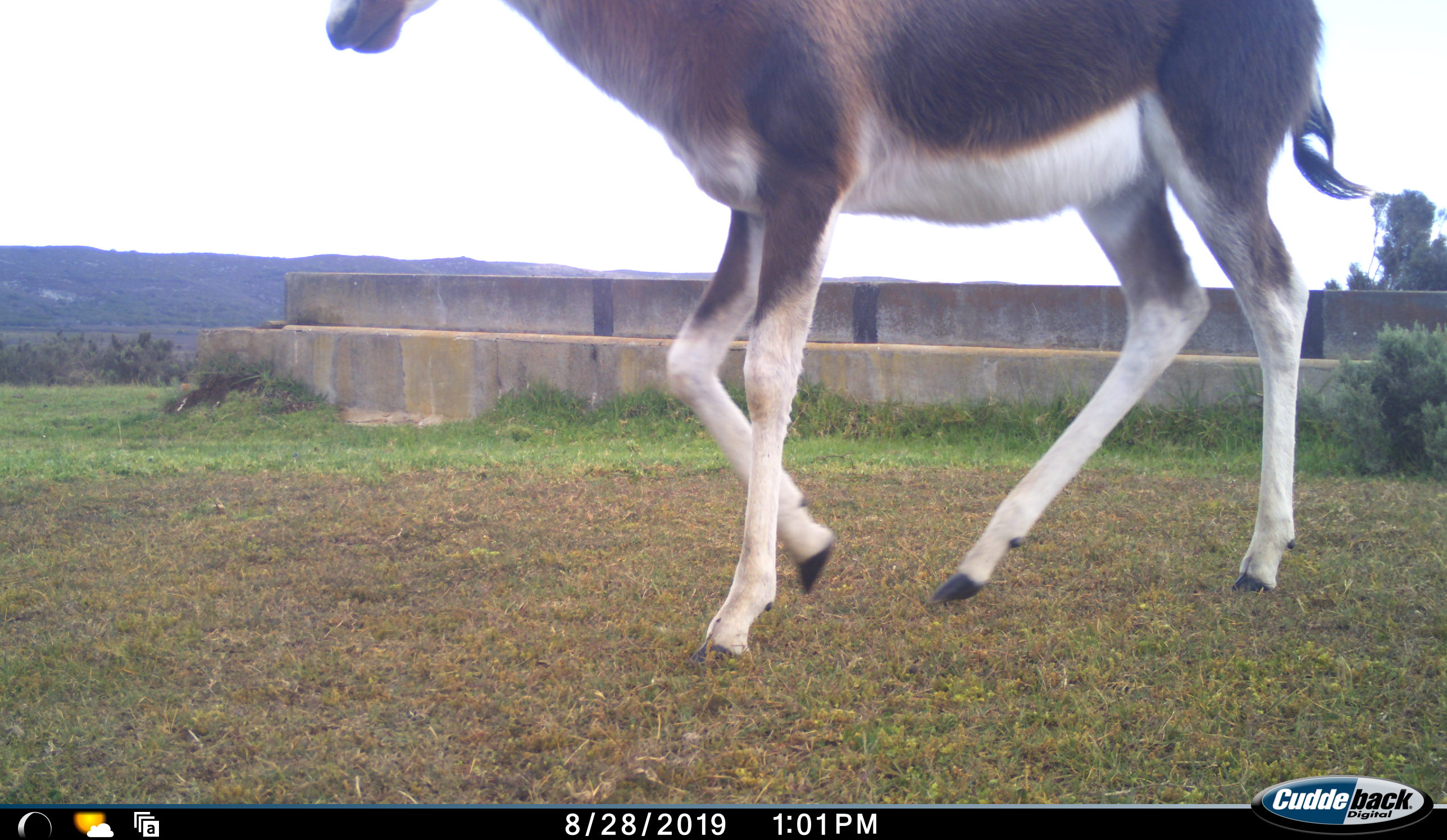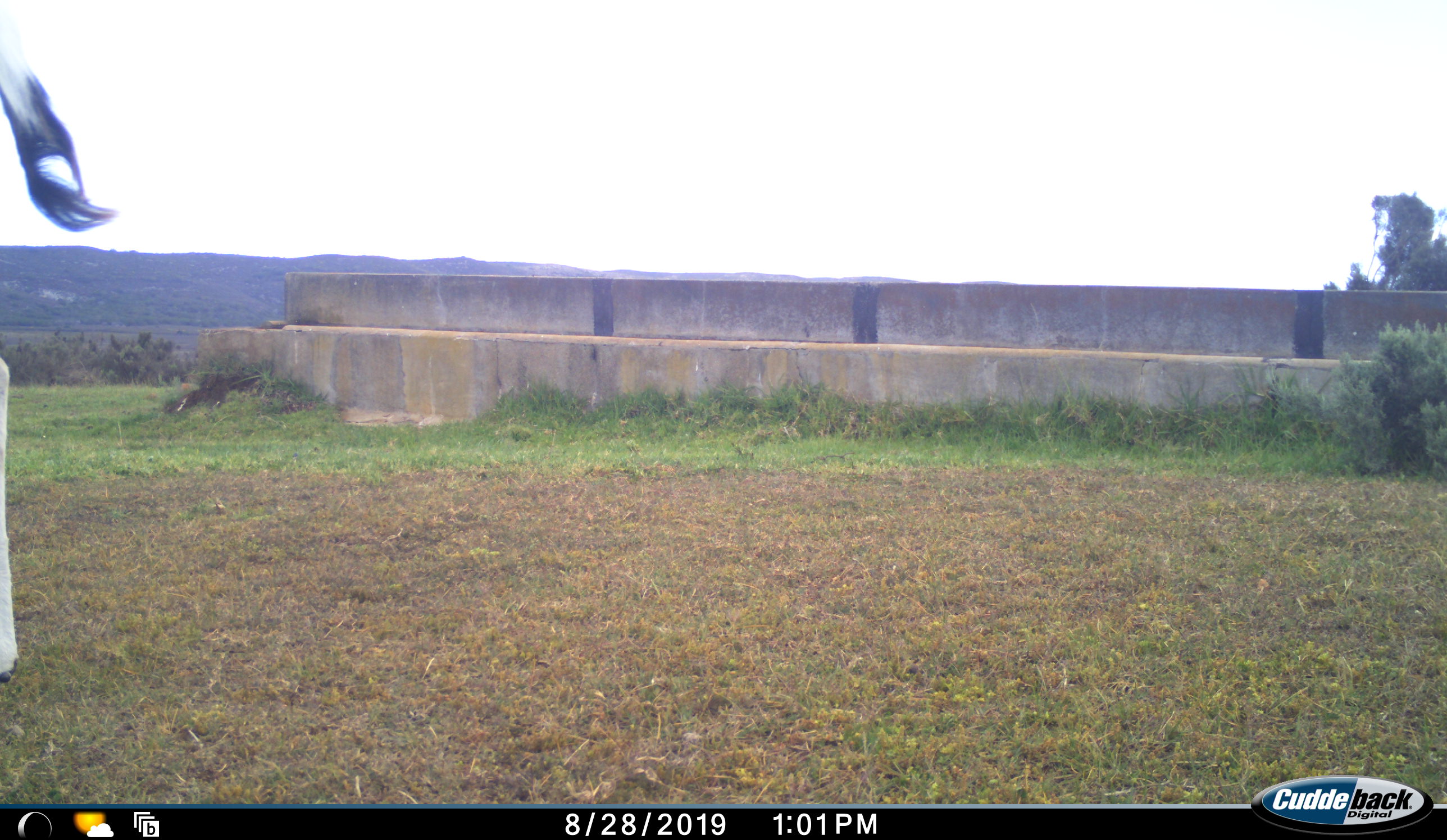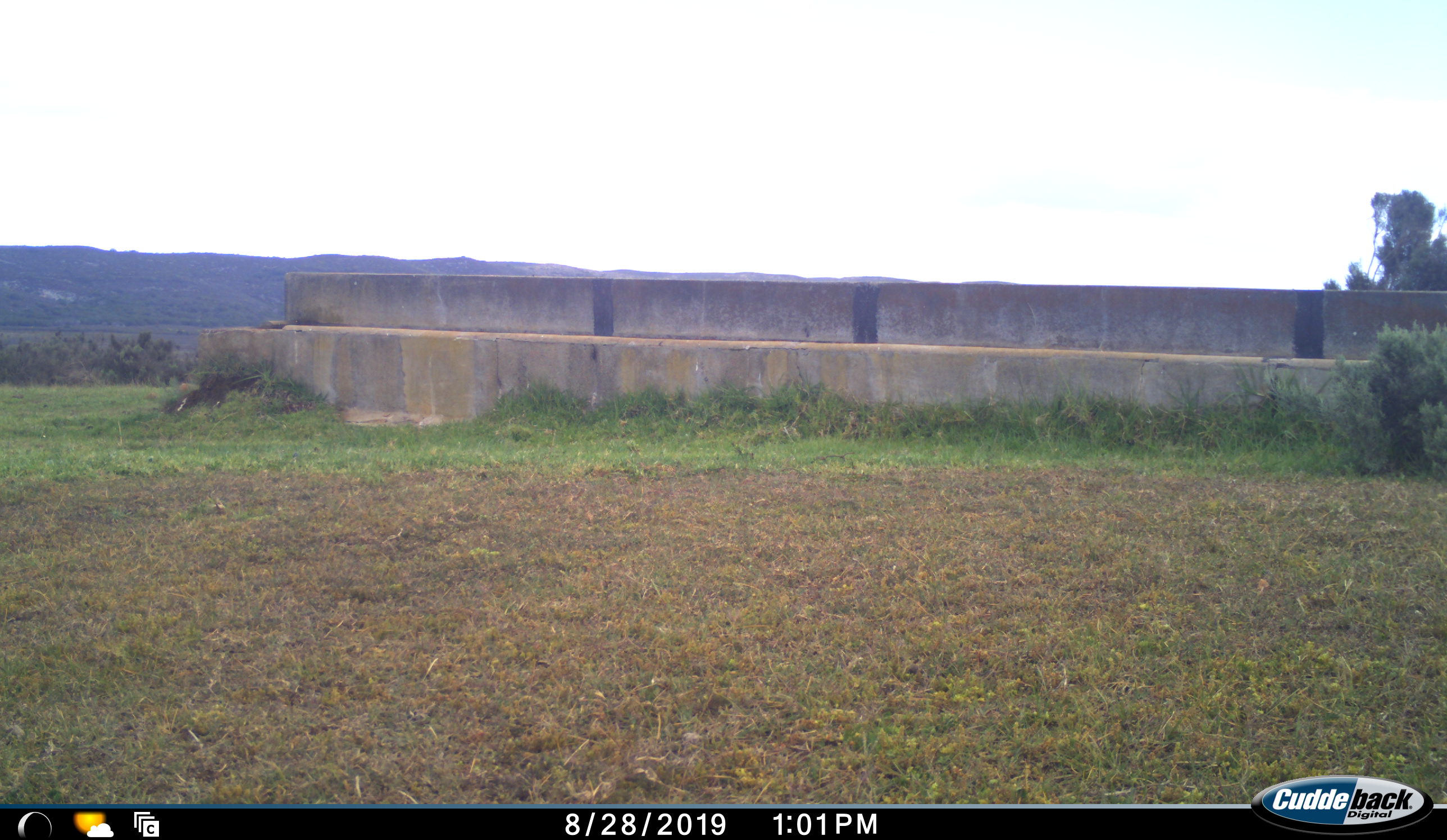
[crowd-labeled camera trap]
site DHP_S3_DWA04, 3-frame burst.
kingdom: Animalia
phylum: Chordata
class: Mammalia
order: Artiodactyla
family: Bovidae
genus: Damaliscus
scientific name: Damaliscus pygargus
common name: bontebok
Bontebok (Damaliscus pygargus), count 1. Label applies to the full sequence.